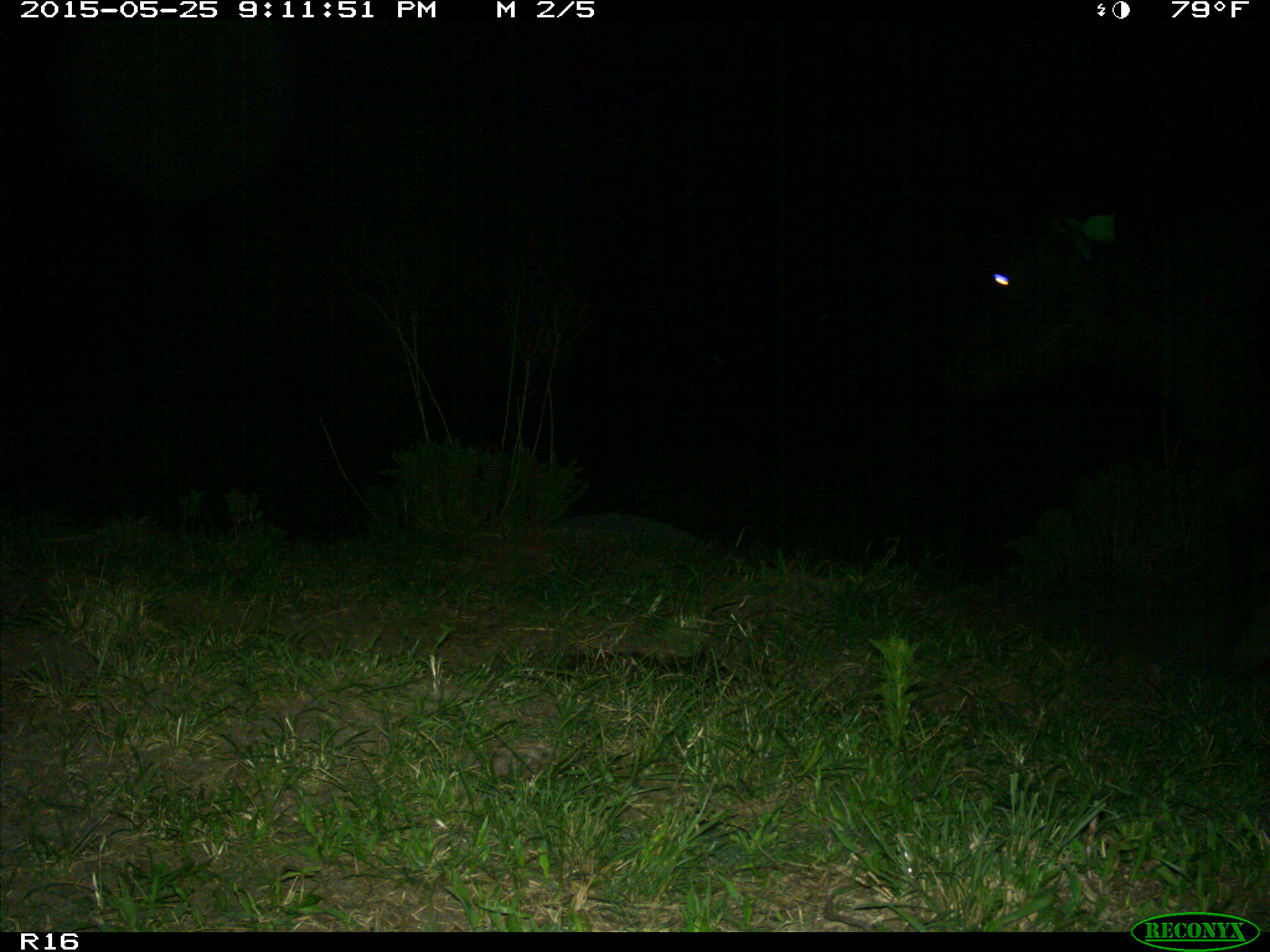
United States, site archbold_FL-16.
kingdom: Animalia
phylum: Chordata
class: Mammalia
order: Artiodactyla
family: Bovidae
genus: Bos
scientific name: Bos taurus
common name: domestic cow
Bos taurus (domestic cow).